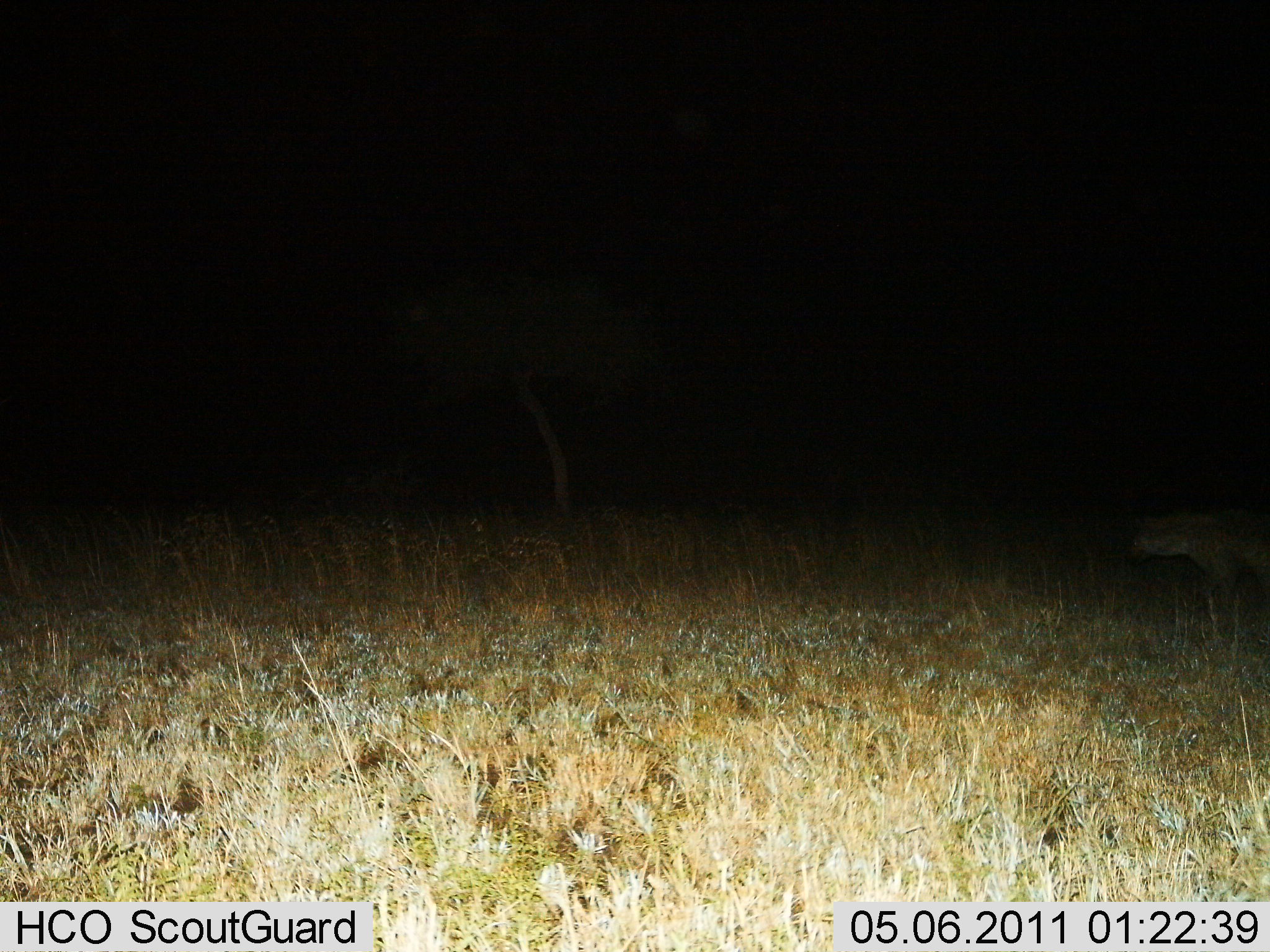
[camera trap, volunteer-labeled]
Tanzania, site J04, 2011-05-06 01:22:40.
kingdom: Animalia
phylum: Chordata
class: Mammalia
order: Carnivora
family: Hyaenidae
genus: Crocuta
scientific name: Crocuta crocuta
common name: spotted hyena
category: hyenaspotted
Hyenaspotted (spotted hyena) (Crocuta crocuta), count 1. Behavior (volunteer vote fractions): standing 43%, resting 0%, moving 57%, interacting 0%. Young present (vote fraction): 0%. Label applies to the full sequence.